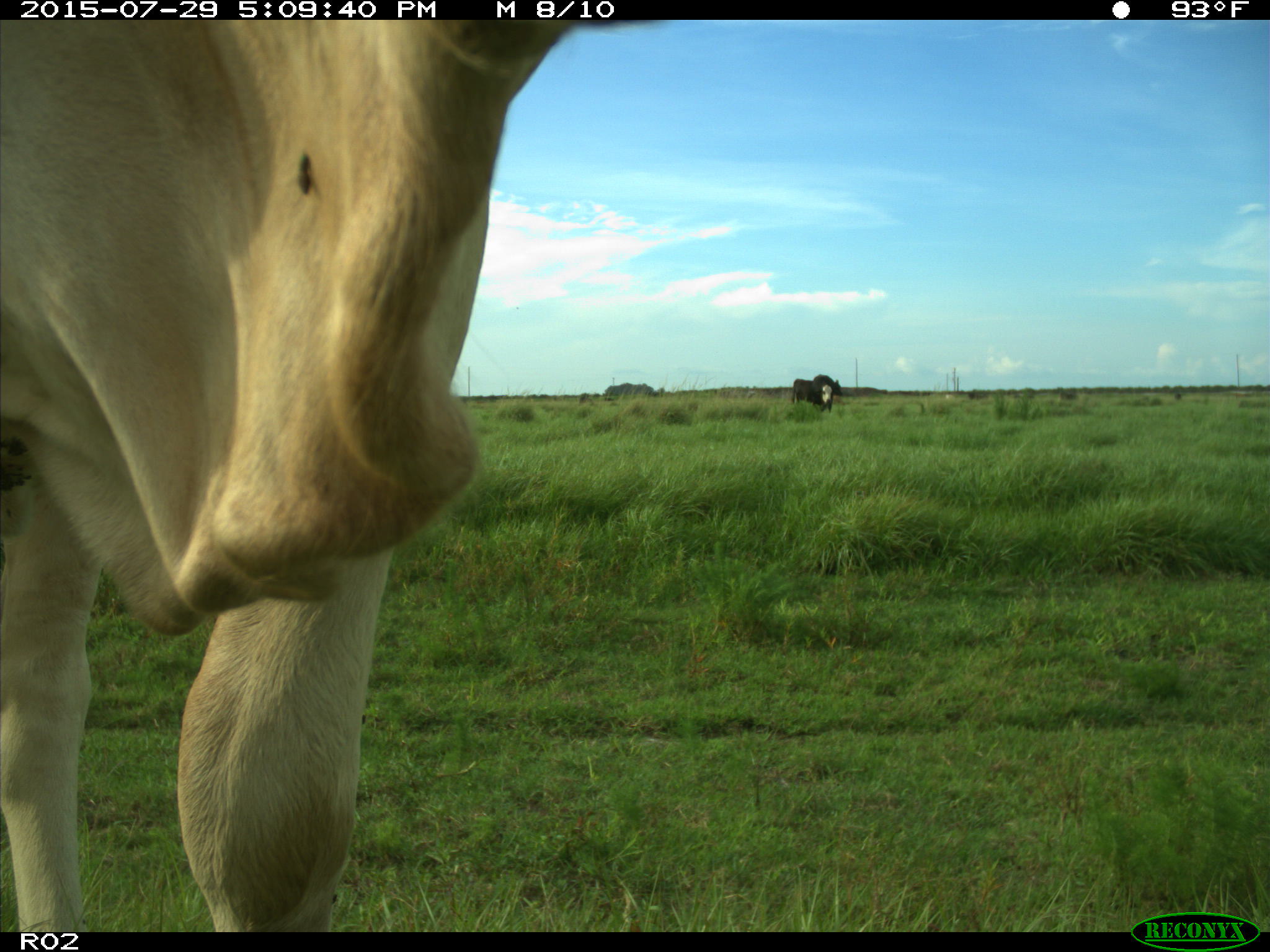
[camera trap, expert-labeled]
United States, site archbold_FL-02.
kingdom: Animalia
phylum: Chordata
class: Mammalia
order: Artiodactyla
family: Bovidae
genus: Bos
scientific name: Bos taurus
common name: domestic cow